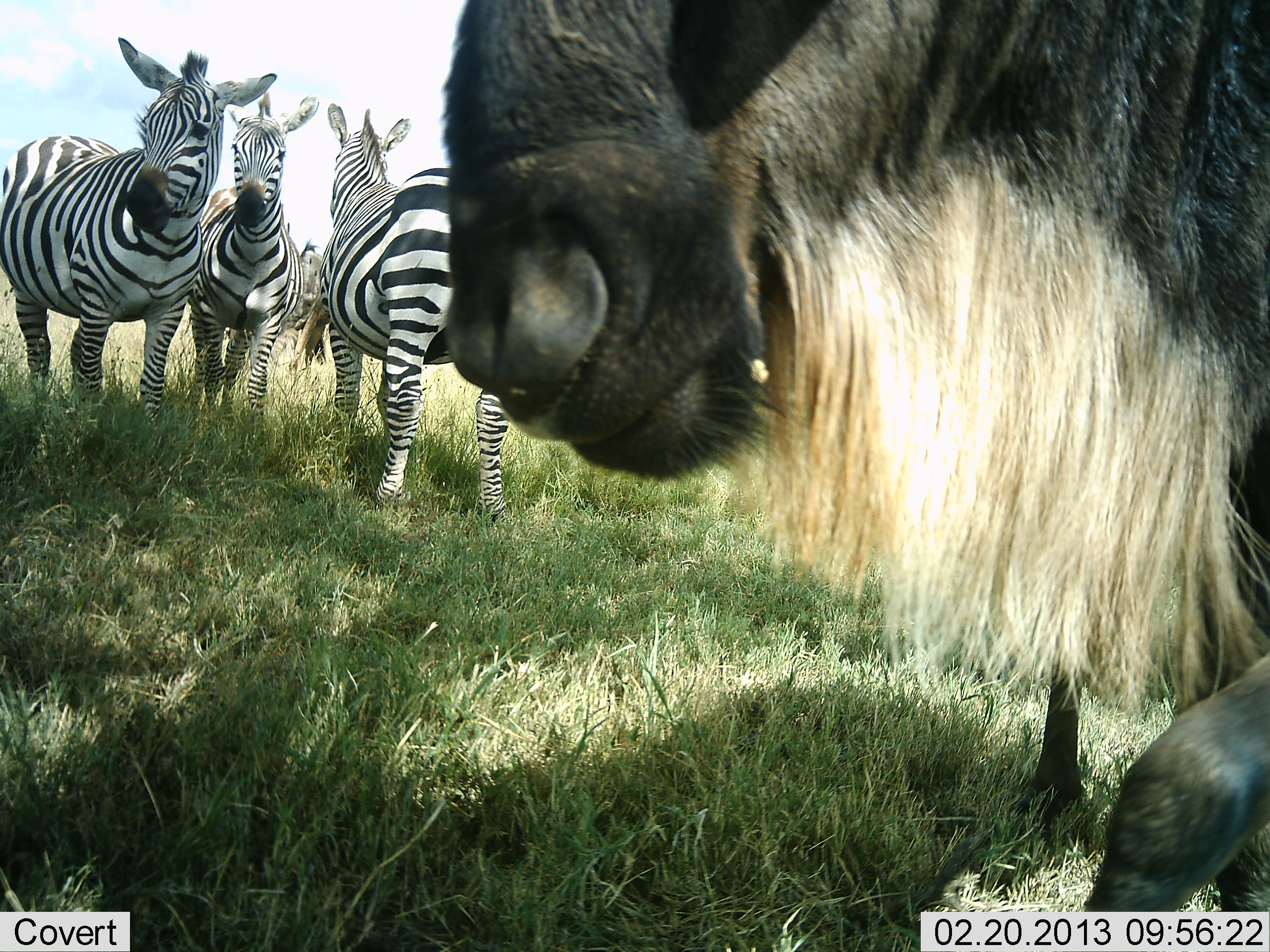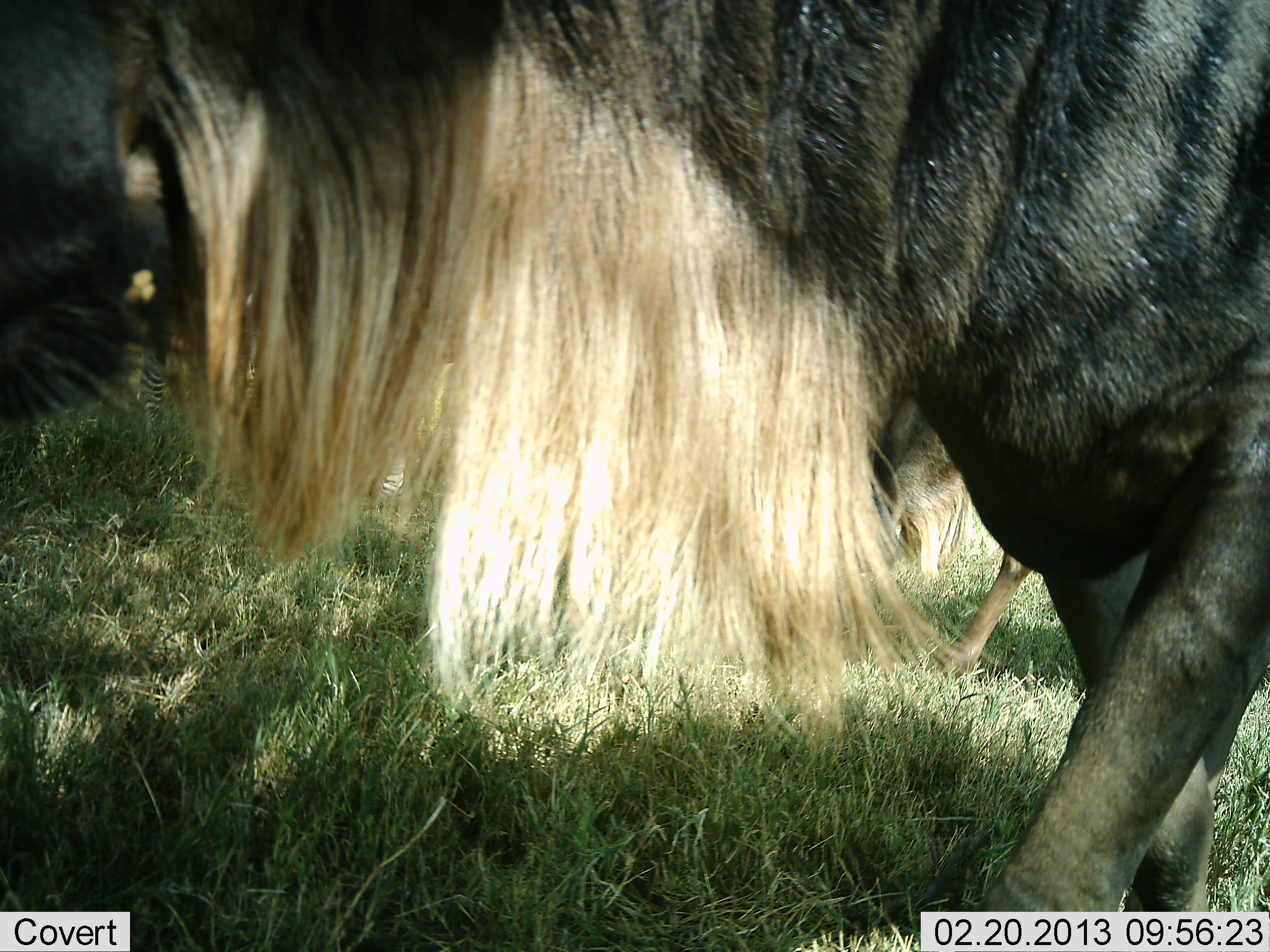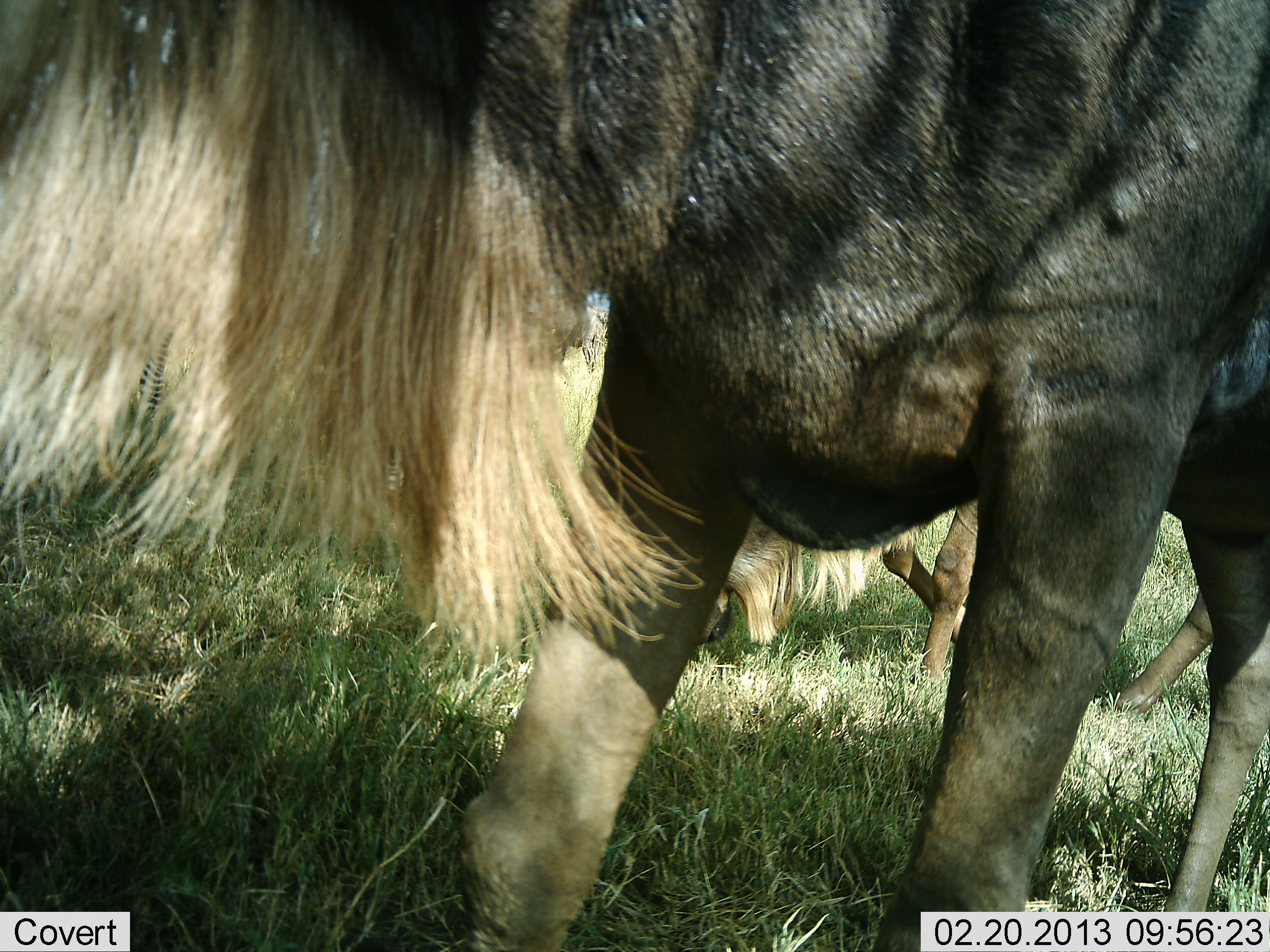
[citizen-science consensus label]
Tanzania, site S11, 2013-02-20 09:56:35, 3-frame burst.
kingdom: Animalia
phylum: Chordata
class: Mammalia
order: Artiodactyla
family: Bovidae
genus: Connochaetes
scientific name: Connochaetes taurinus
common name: blue wildebeest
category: wildebeest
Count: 1.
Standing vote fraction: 22%.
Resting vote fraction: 0%.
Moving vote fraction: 96%.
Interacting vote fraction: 0%.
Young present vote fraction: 7%.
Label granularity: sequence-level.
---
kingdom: Animalia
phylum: Chordata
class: Mammalia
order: Perissodactyla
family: Equidae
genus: Equus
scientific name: Equus quagga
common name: plains zebra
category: zebra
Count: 3.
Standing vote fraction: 96%.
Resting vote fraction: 0%.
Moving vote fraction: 0%.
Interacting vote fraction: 4%.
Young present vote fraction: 0%.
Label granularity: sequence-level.